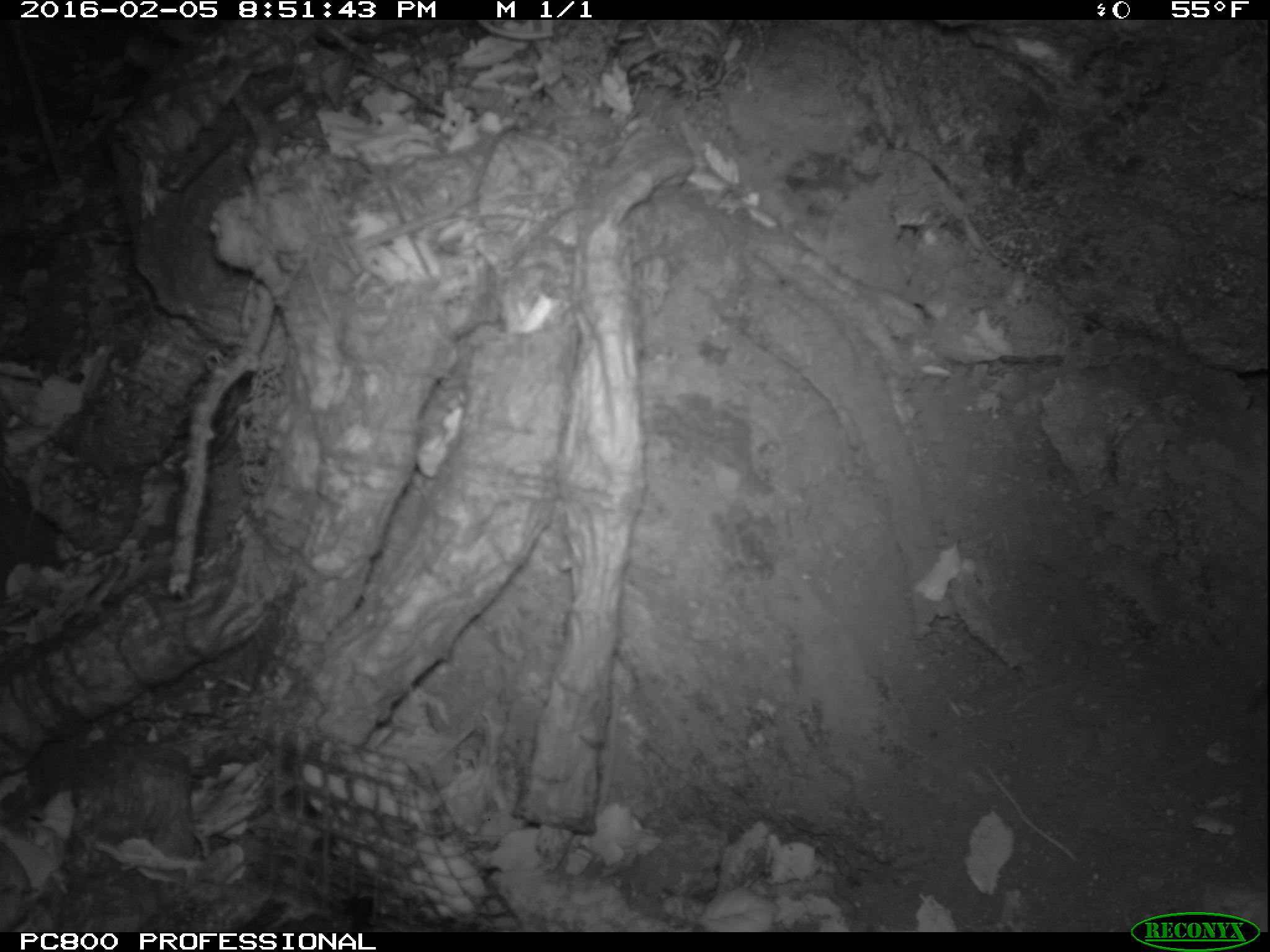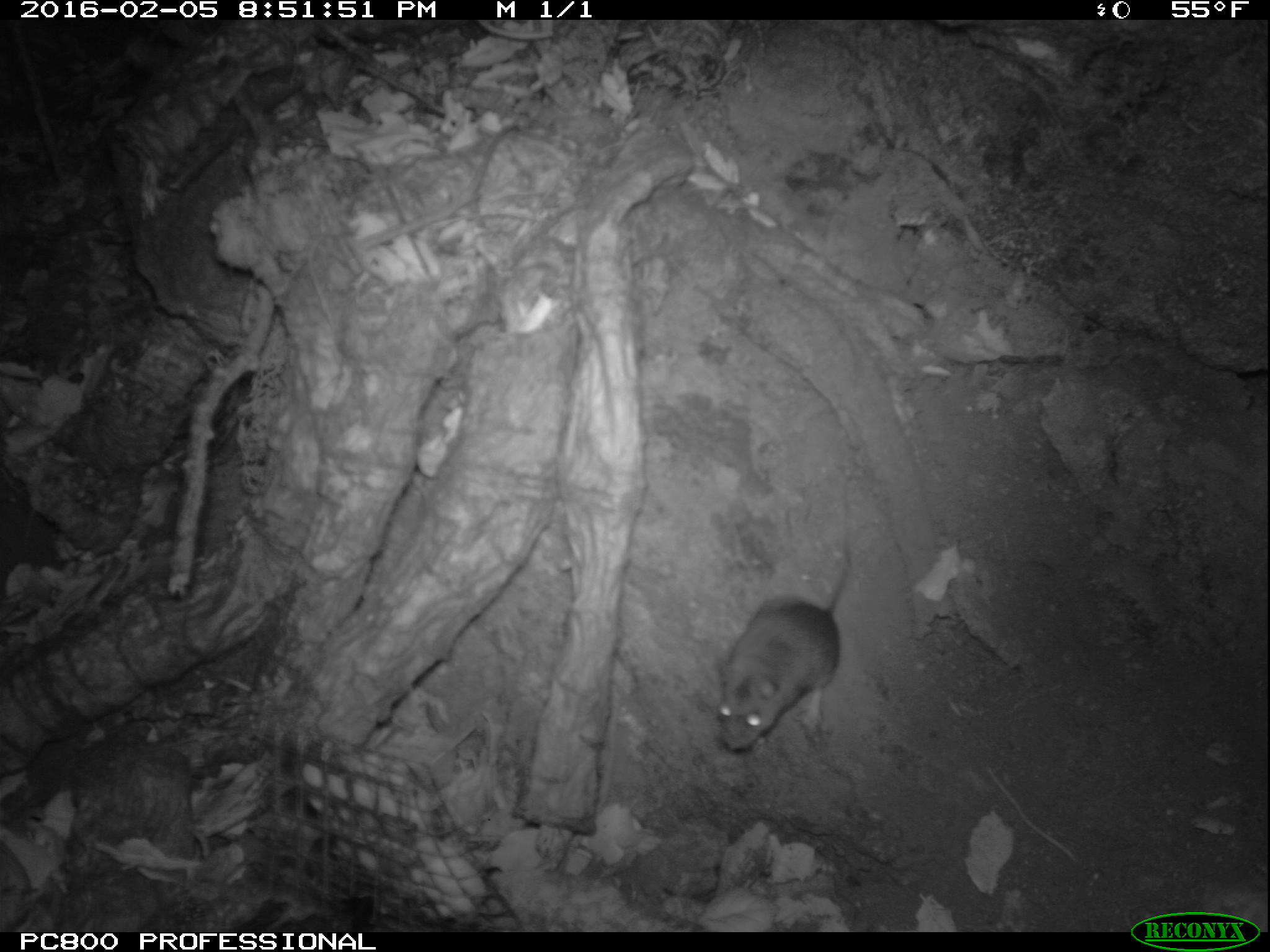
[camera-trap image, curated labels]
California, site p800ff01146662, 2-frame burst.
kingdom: Animalia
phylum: Chordata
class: Mammalia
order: Rodentia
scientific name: Rodentia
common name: rodent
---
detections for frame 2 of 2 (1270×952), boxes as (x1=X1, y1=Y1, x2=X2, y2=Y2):
rodent: (x1=716, y1=490, x2=851, y2=751)